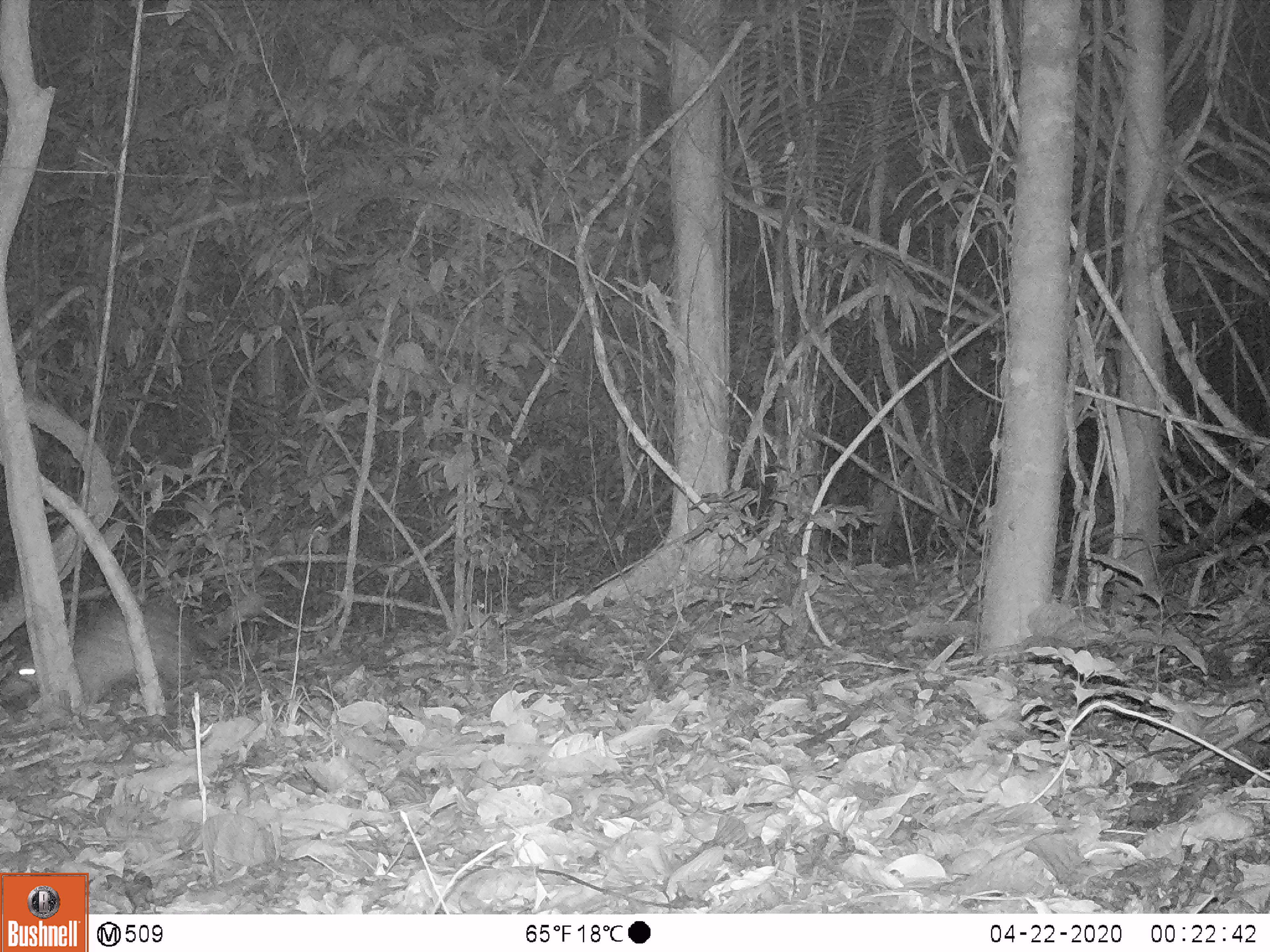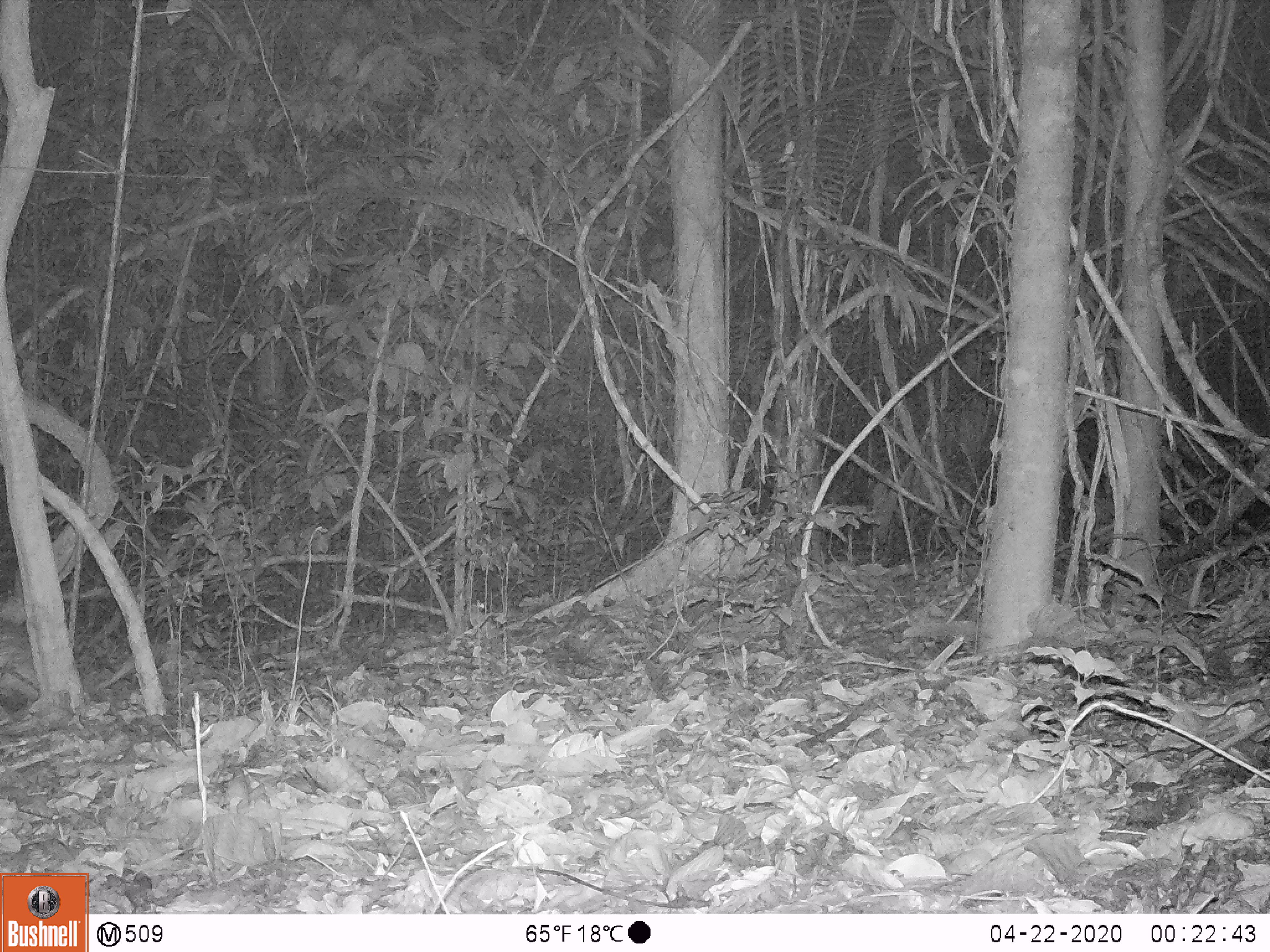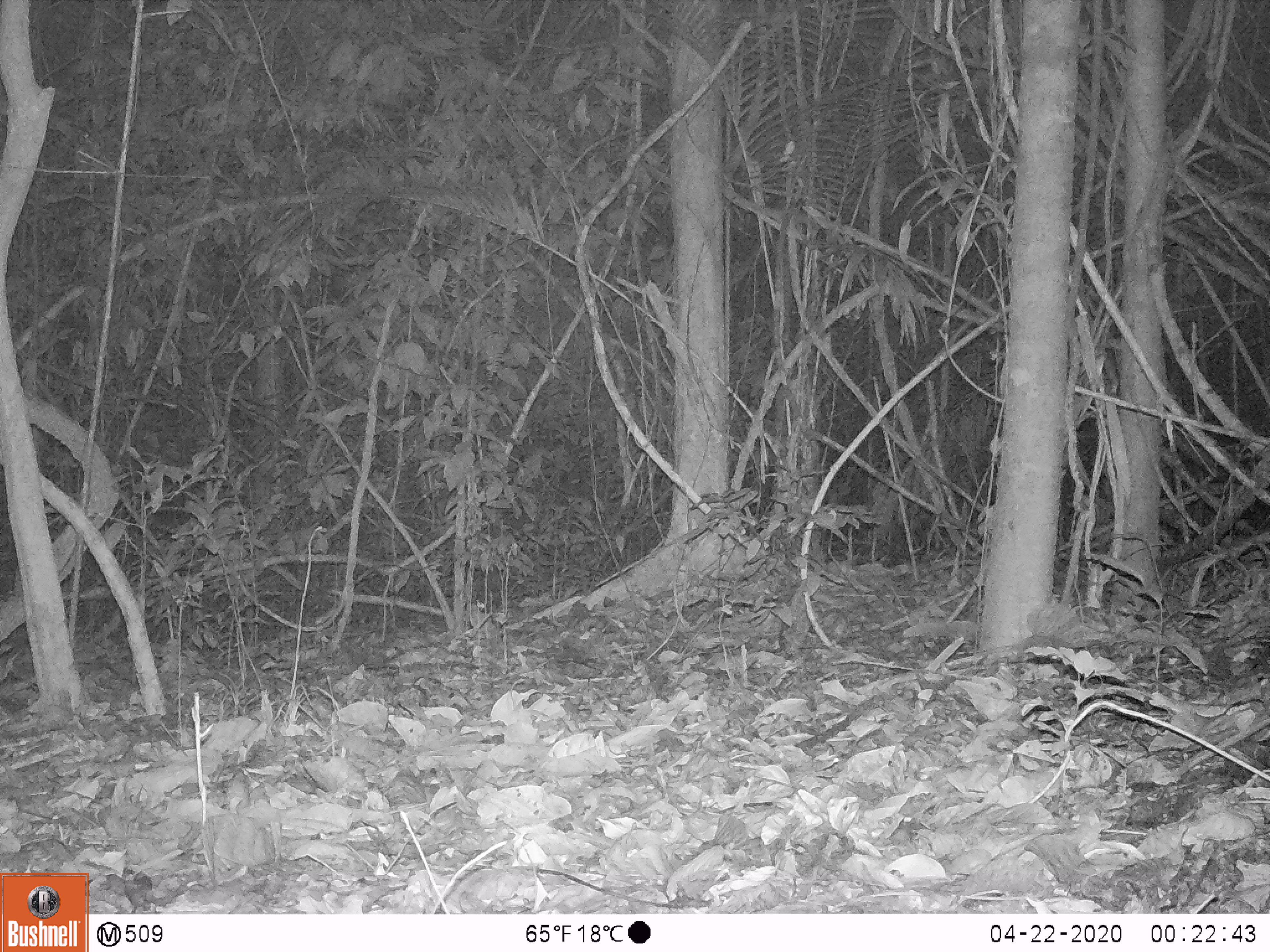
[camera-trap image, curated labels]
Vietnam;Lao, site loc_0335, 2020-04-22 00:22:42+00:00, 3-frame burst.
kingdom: Animalia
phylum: Chordata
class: Mammalia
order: Rodentia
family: Hystricidae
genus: Atherurus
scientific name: Atherurus macrourus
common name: asiatic brush-tailed porcupine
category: asiatic brush tailed porcupine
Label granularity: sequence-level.